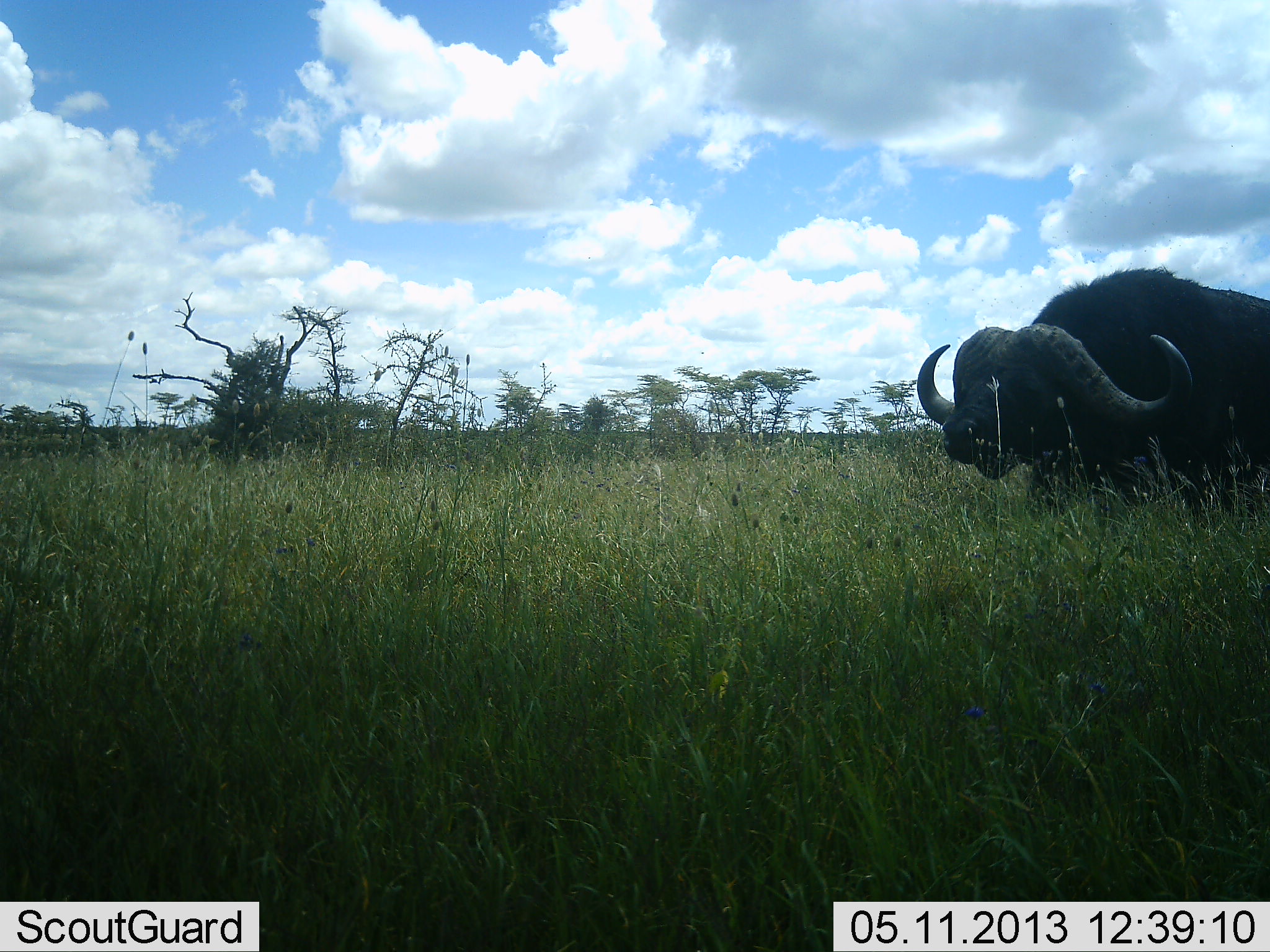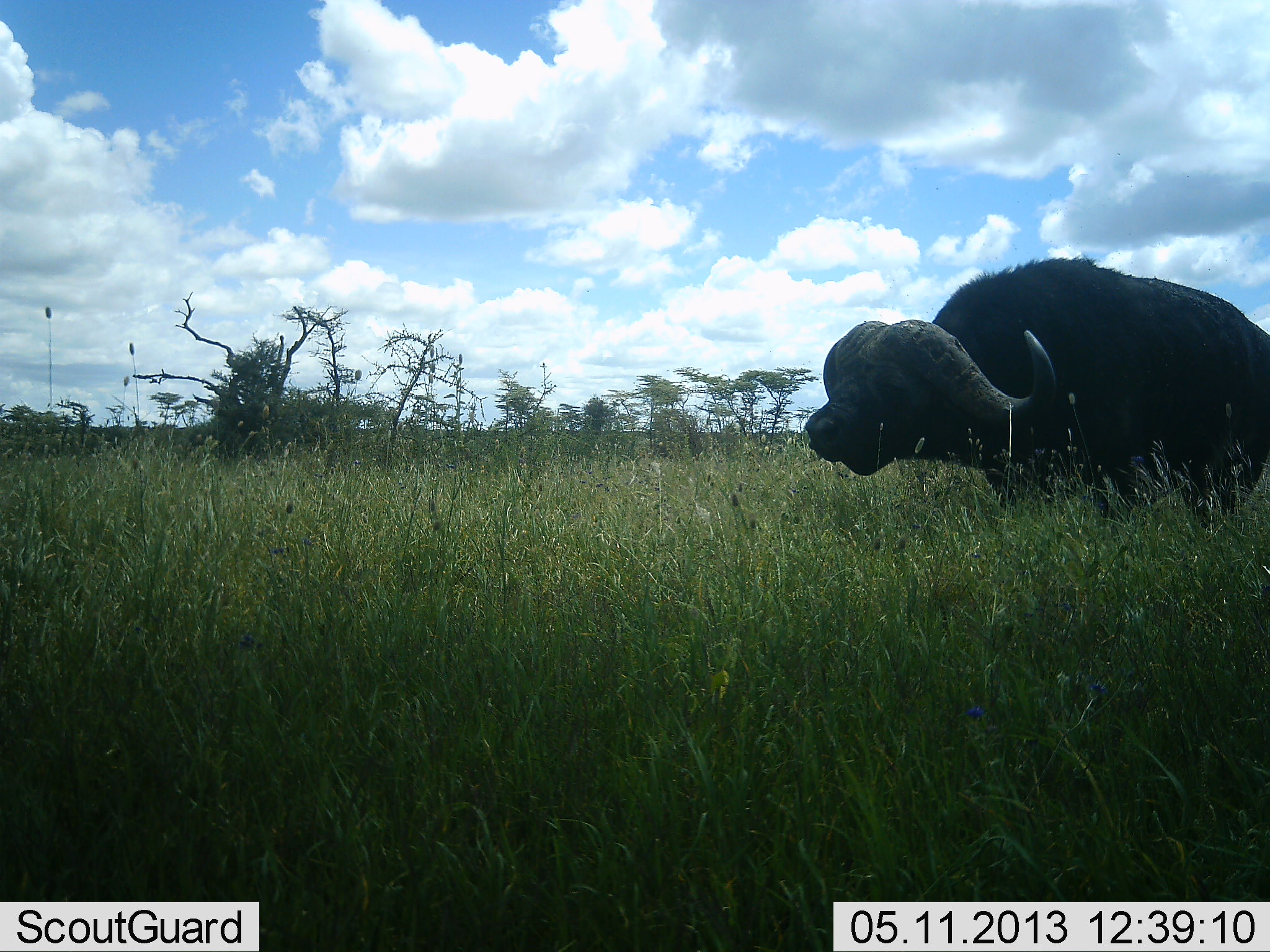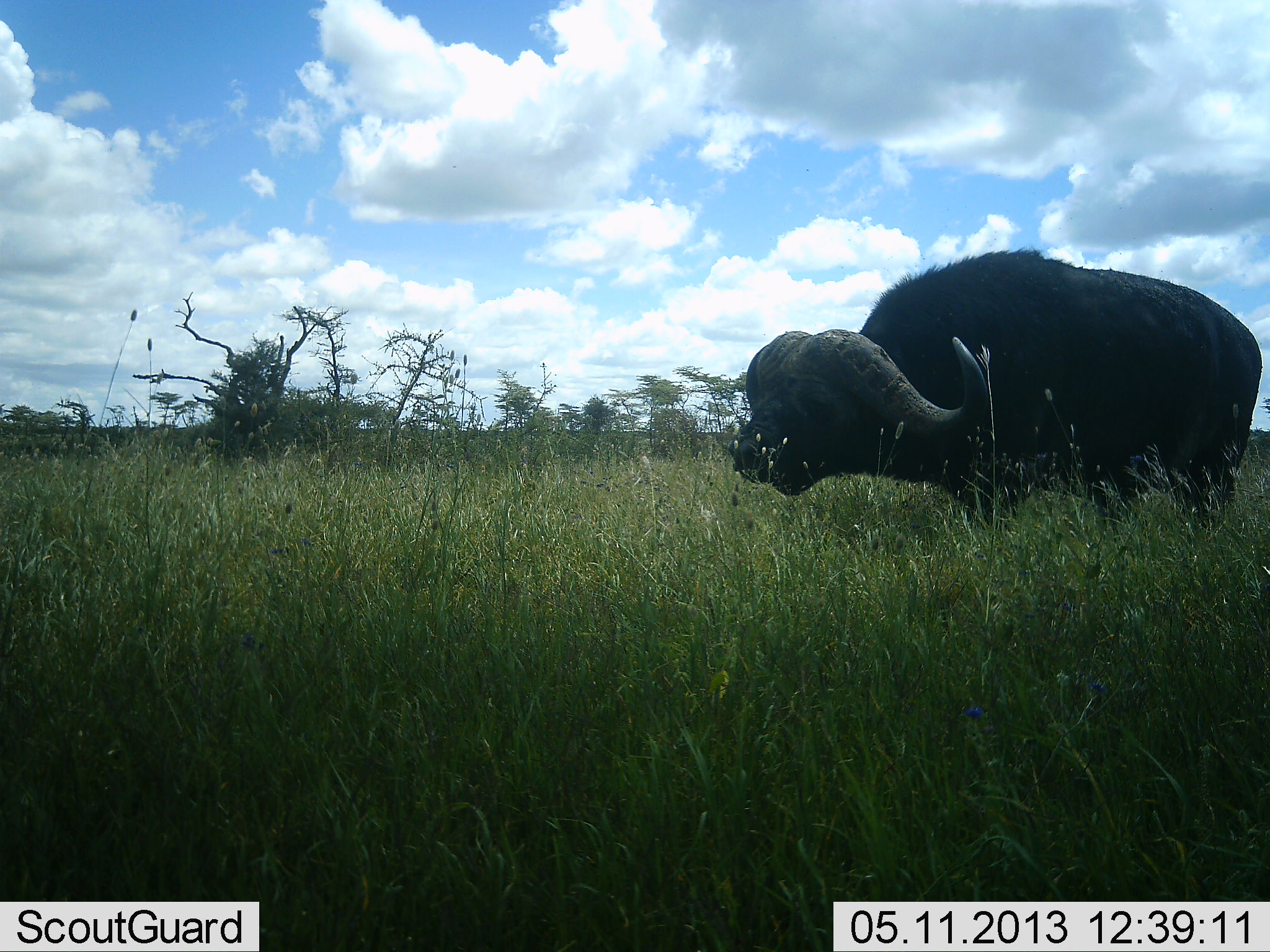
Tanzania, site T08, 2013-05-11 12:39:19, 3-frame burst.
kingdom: Animalia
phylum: Chordata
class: Mammalia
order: Artiodactyla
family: Bovidae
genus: Syncerus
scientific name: Syncerus caffer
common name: cape buffalo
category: buffalo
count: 1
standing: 27%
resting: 0%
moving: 80%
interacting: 0%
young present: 0%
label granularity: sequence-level